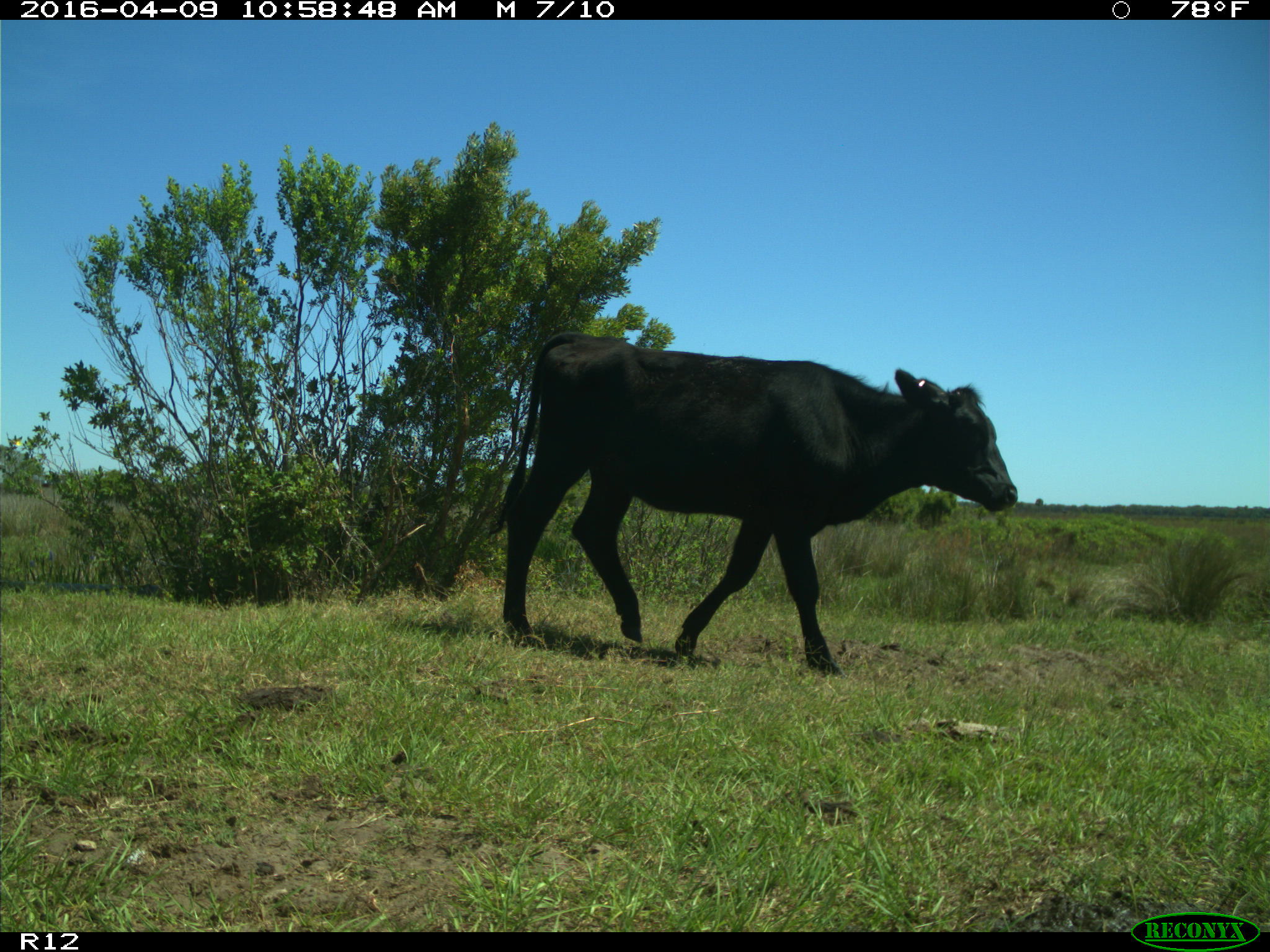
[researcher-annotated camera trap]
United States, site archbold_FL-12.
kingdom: Animalia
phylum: Chordata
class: Mammalia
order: Artiodactyla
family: Bovidae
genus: Bos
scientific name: Bos taurus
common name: domestic cow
Bos taurus (domestic cow).